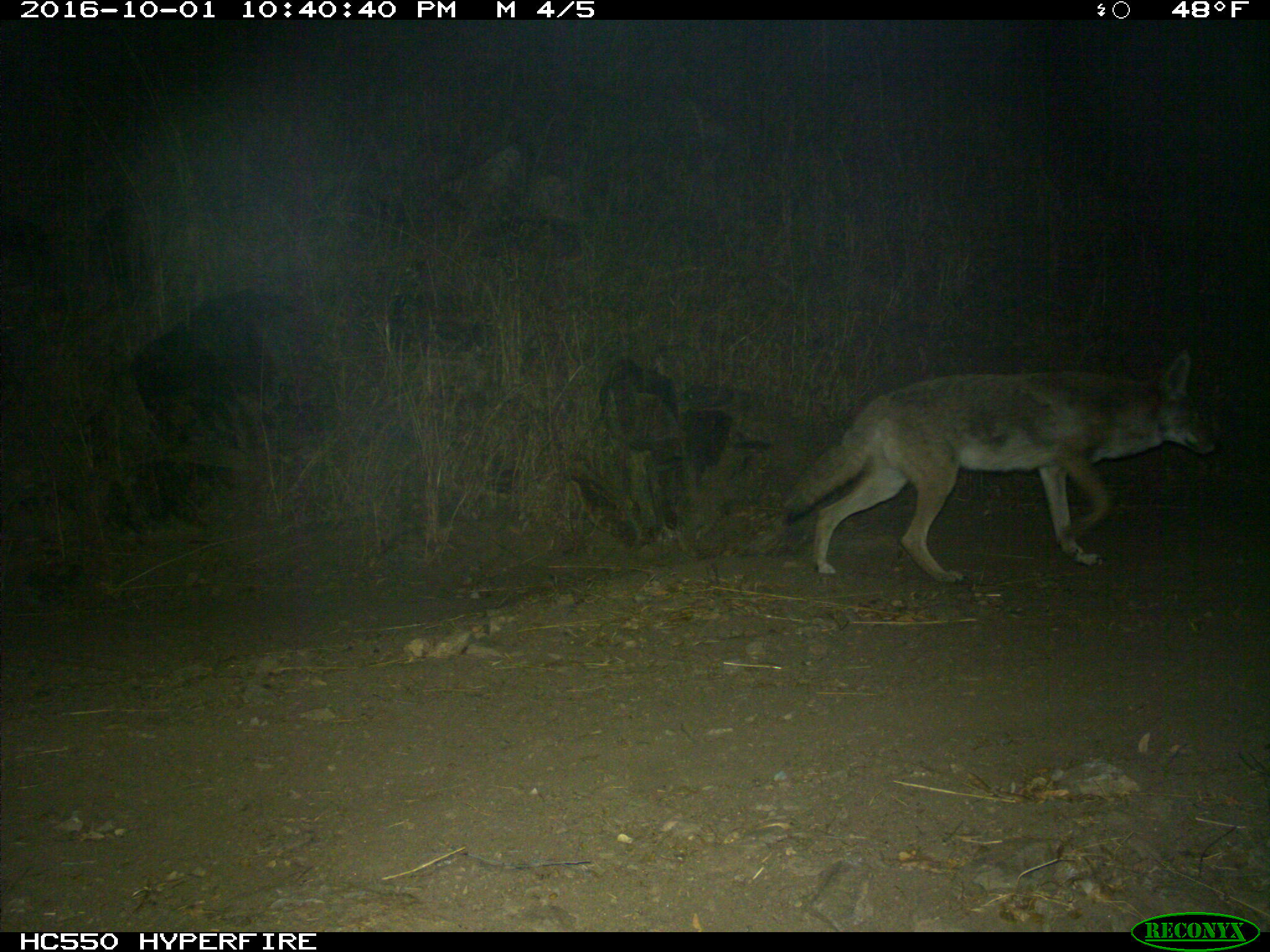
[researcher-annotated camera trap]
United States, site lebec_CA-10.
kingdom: Animalia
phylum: Chordata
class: Mammalia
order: Carnivora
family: Canidae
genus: Canis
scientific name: Canis latrans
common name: coyote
Canis latrans (coyote).